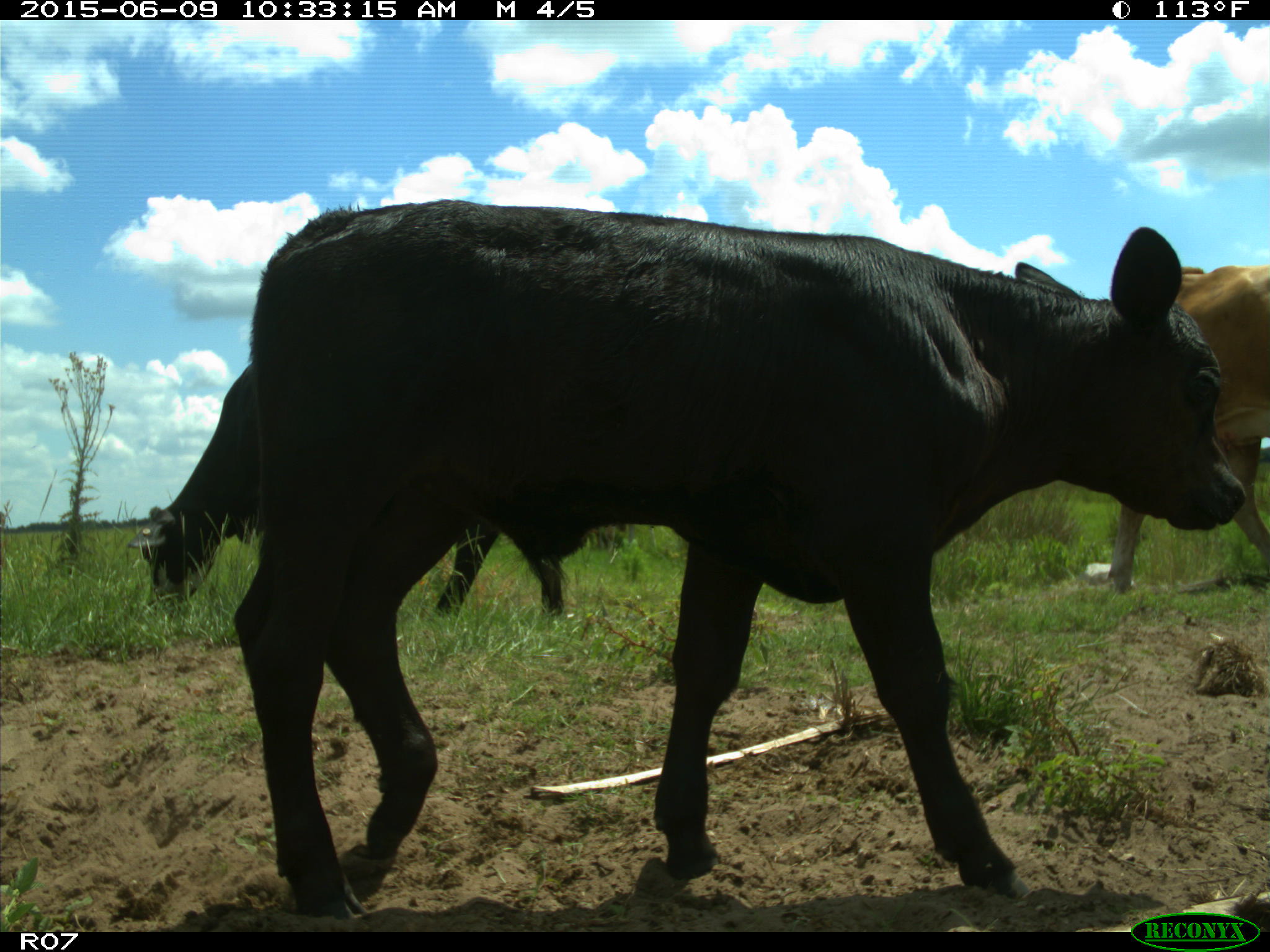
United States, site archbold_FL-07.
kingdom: Animalia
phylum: Chordata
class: Mammalia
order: Artiodactyla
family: Bovidae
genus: Bos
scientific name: Bos taurus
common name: domestic cow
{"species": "Bos taurus (domestic cow)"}